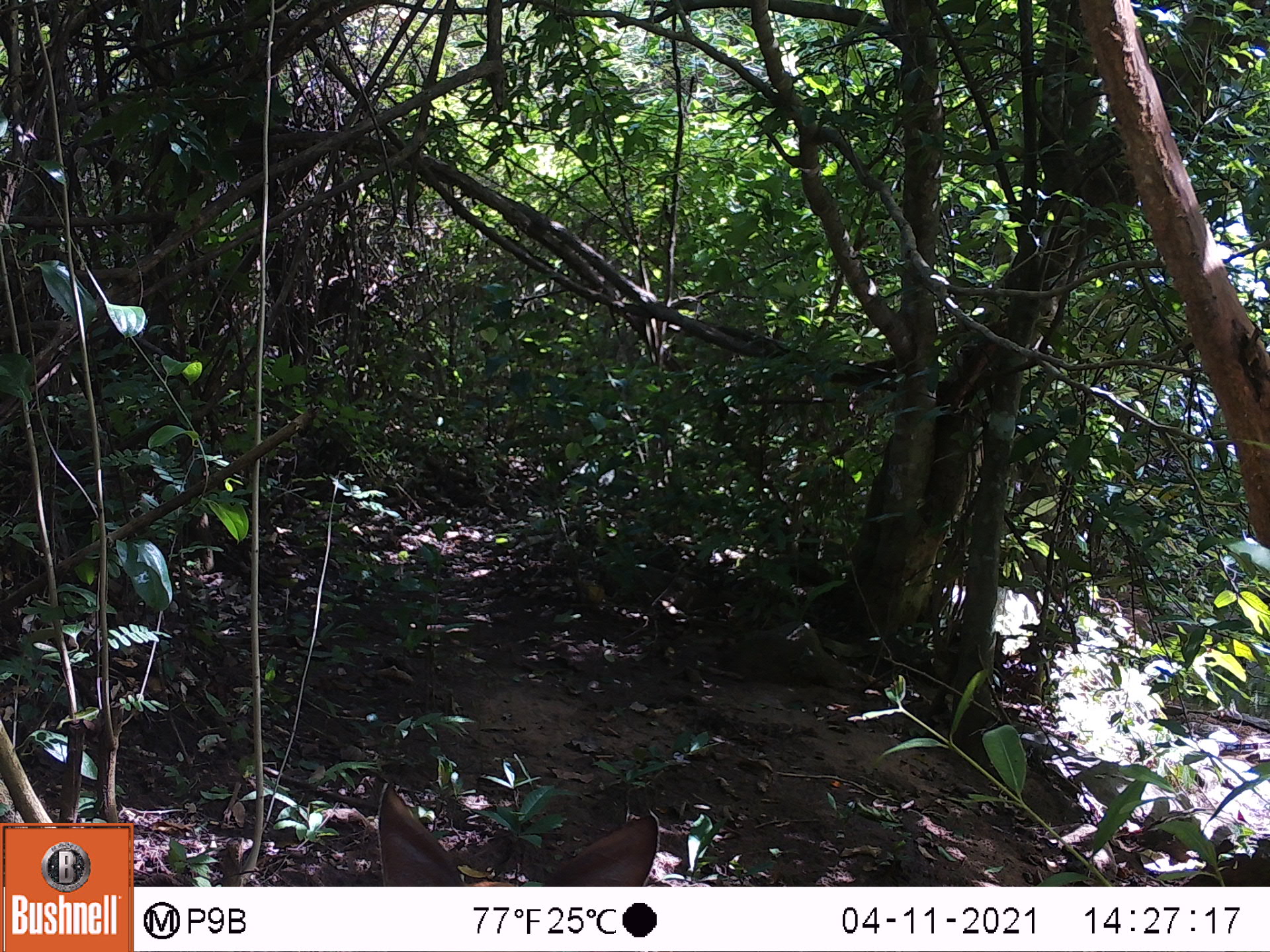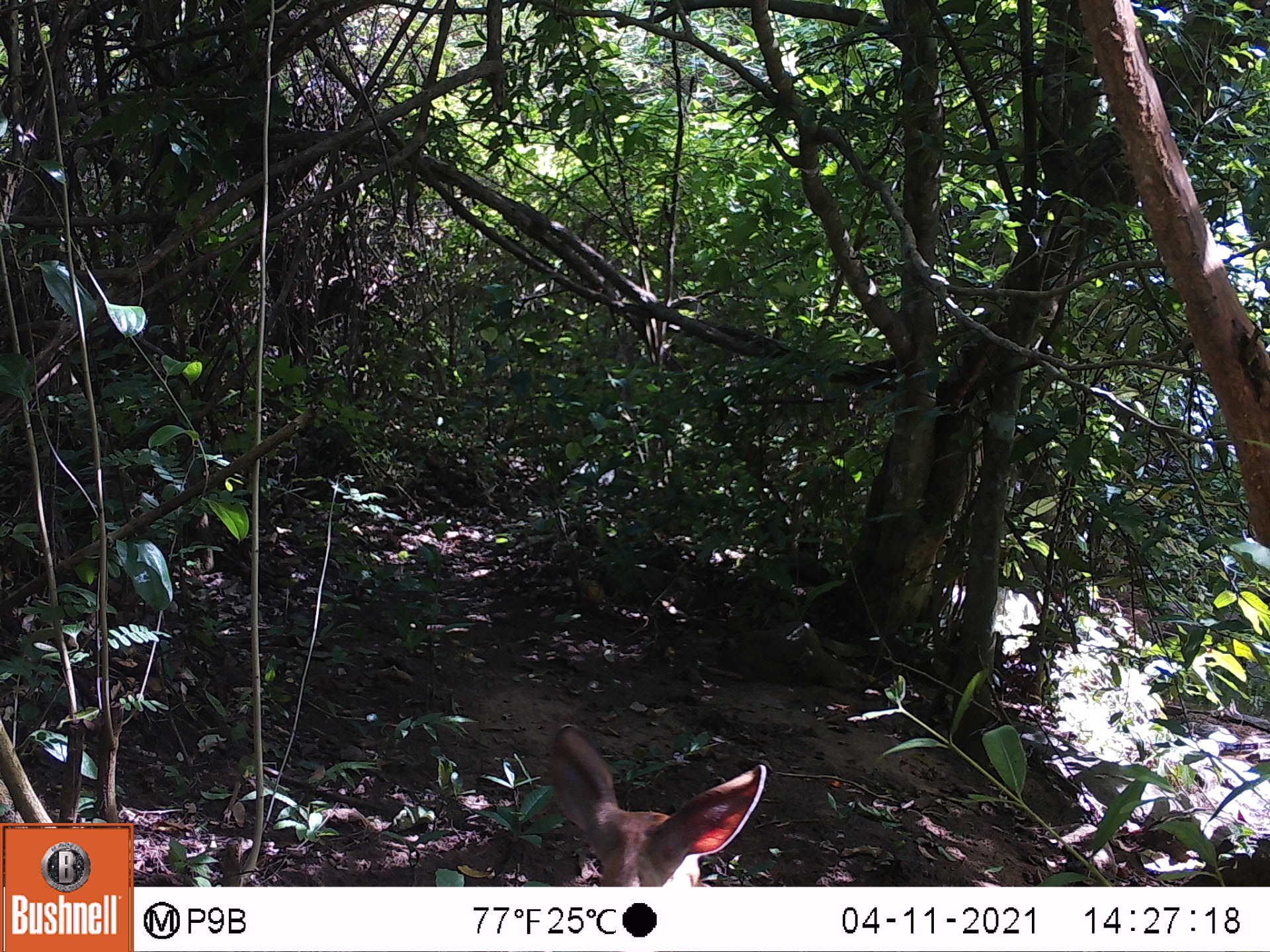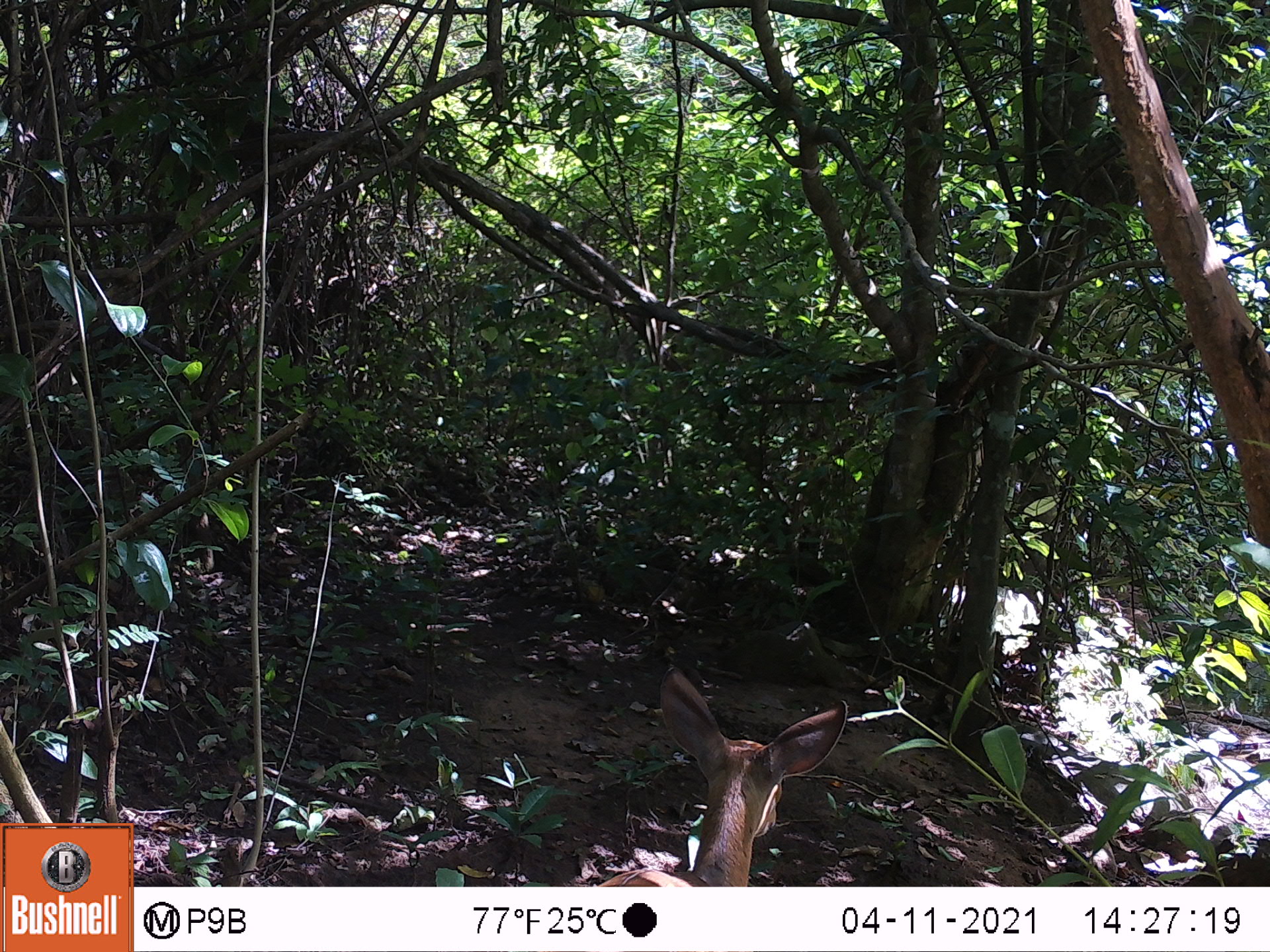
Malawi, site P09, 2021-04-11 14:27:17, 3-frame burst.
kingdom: Animalia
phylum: Chordata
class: Mammalia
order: Artiodactyla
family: Bovidae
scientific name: Antilopinae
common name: small antelope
Small antelope (Antilopinae), count 1.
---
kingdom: Animalia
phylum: Chordata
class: Mammalia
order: Artiodactyla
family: Bovidae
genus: Tragelaphus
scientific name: Tragelaphus sylvaticus sylvaticus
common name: cape bushbuck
Cape bushbuck (Tragelaphus sylvaticus sylvaticus), count 1.